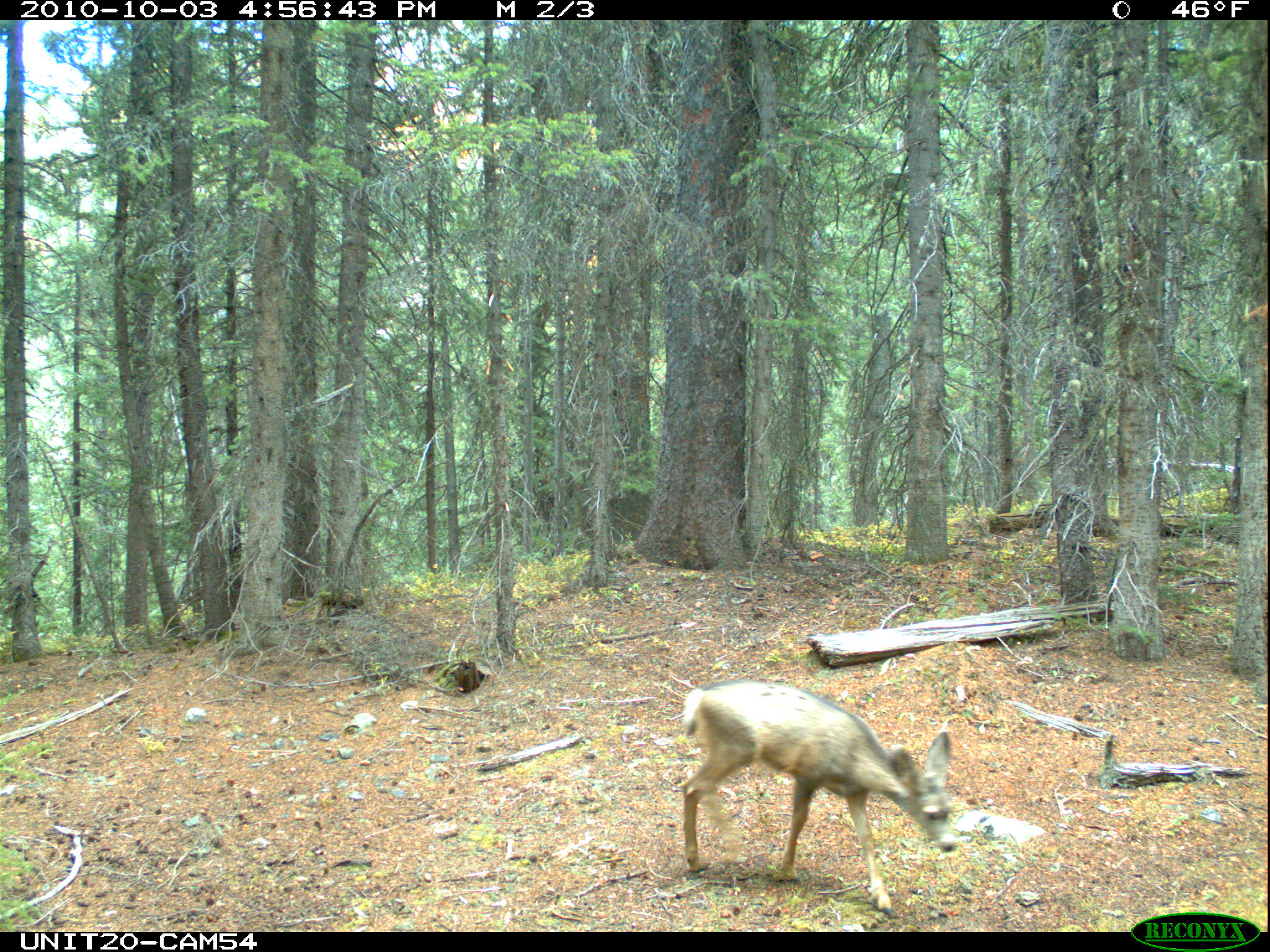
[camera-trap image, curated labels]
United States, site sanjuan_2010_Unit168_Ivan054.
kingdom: Animalia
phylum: Chordata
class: Mammalia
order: Artiodactyla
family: Cervidae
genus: Odocoileus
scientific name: Odocoileus hemionus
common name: mule deer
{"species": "Odocoileus hemionus (mule deer)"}